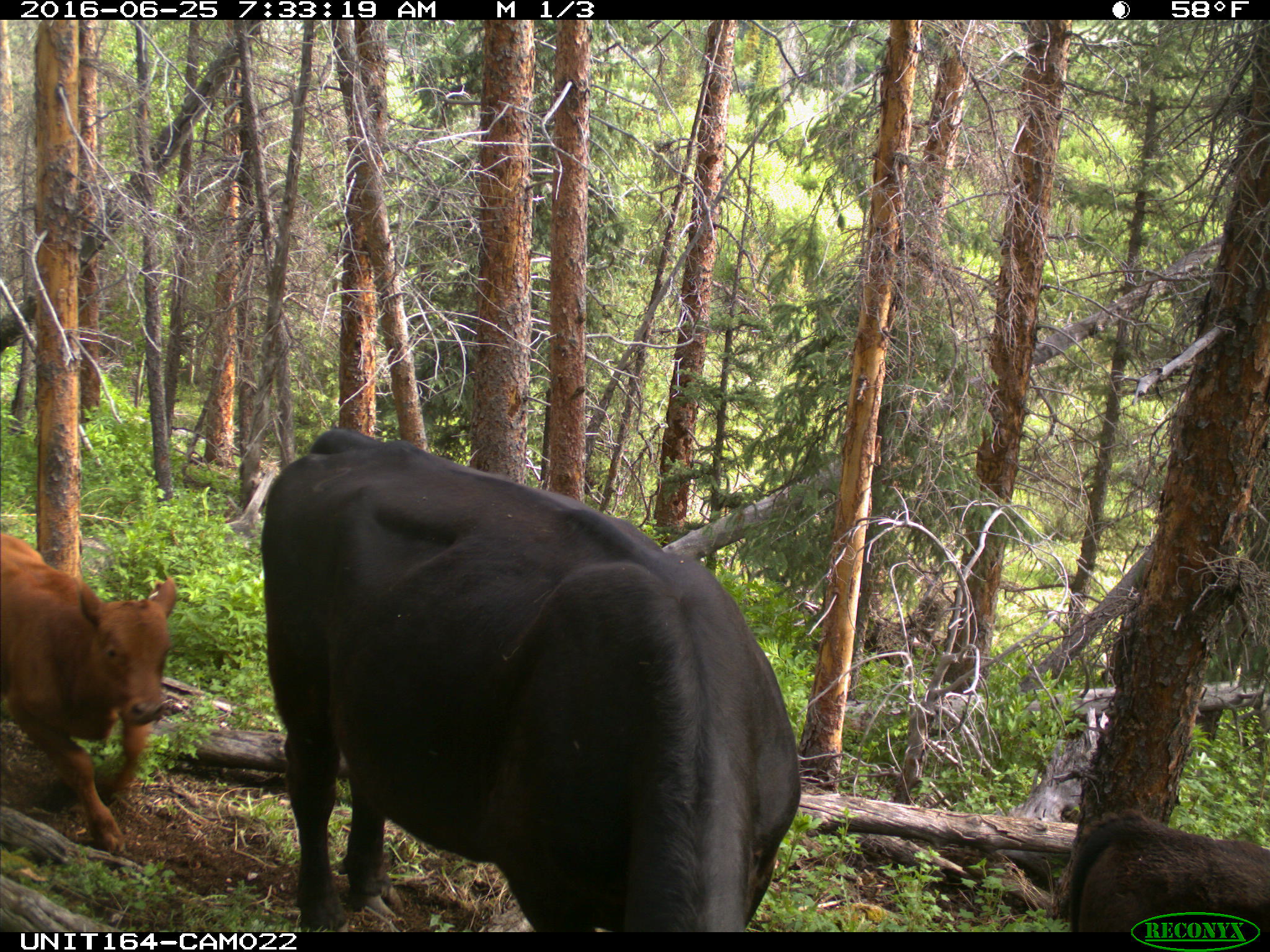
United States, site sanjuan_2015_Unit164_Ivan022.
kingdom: Animalia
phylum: Chordata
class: Mammalia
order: Artiodactyla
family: Bovidae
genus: Bos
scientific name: Bos taurus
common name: domestic cow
Bos taurus (domestic cow).